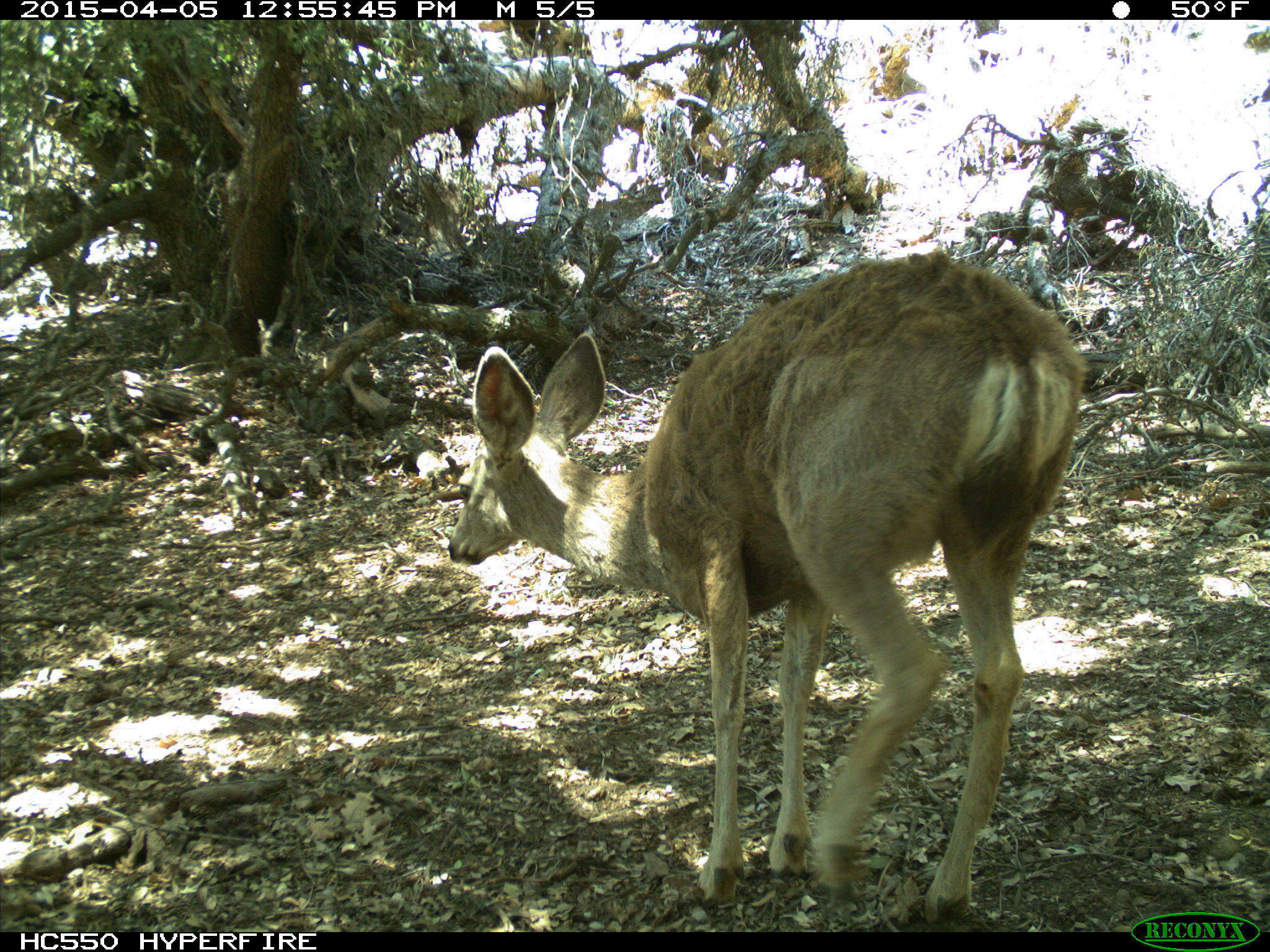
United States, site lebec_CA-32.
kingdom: Animalia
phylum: Chordata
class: Mammalia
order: Artiodactyla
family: Cervidae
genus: Odocoileus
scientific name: Odocoileus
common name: deer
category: unidentified deer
Unidentified deer (deer) (Odocoileus).